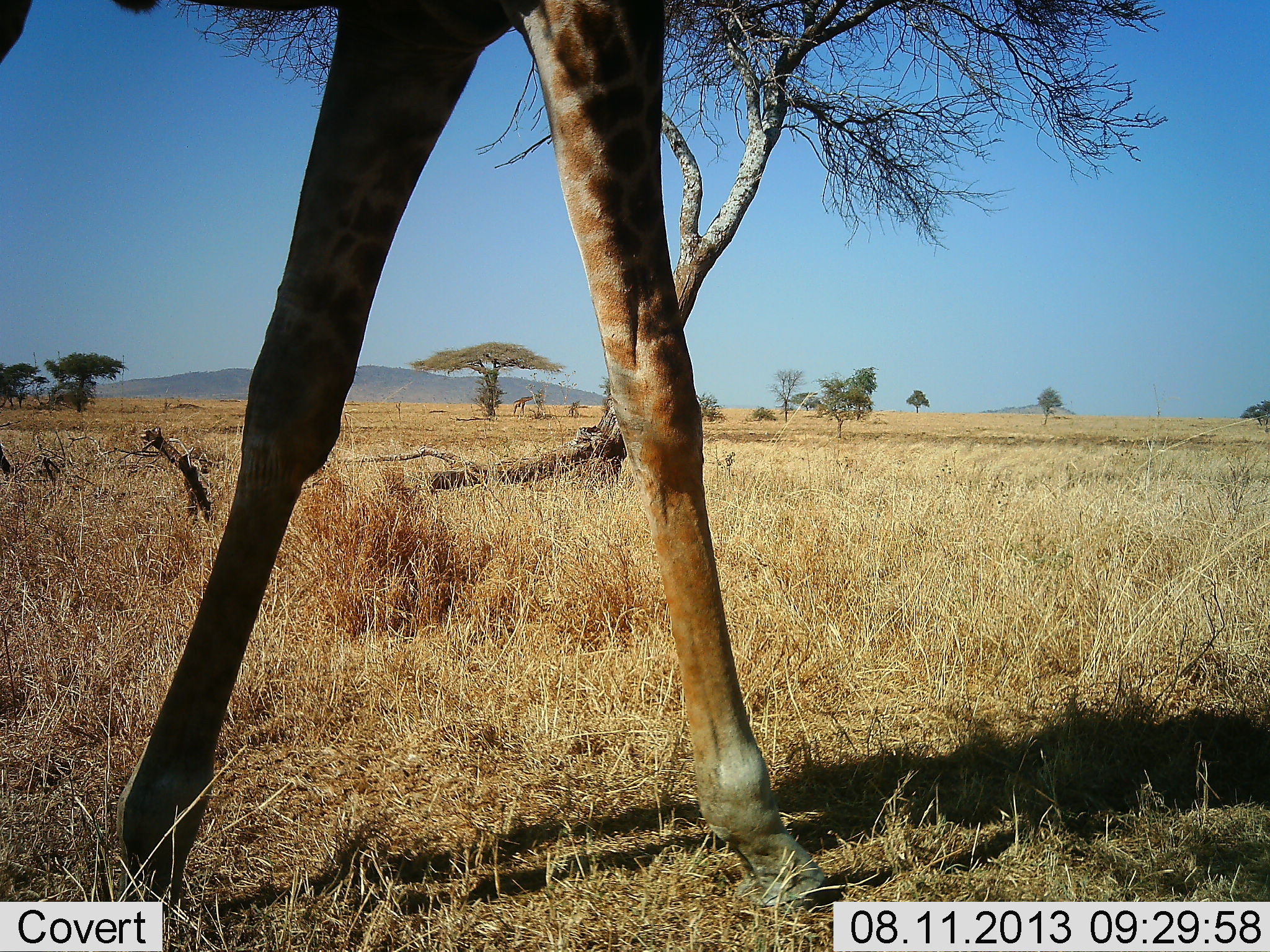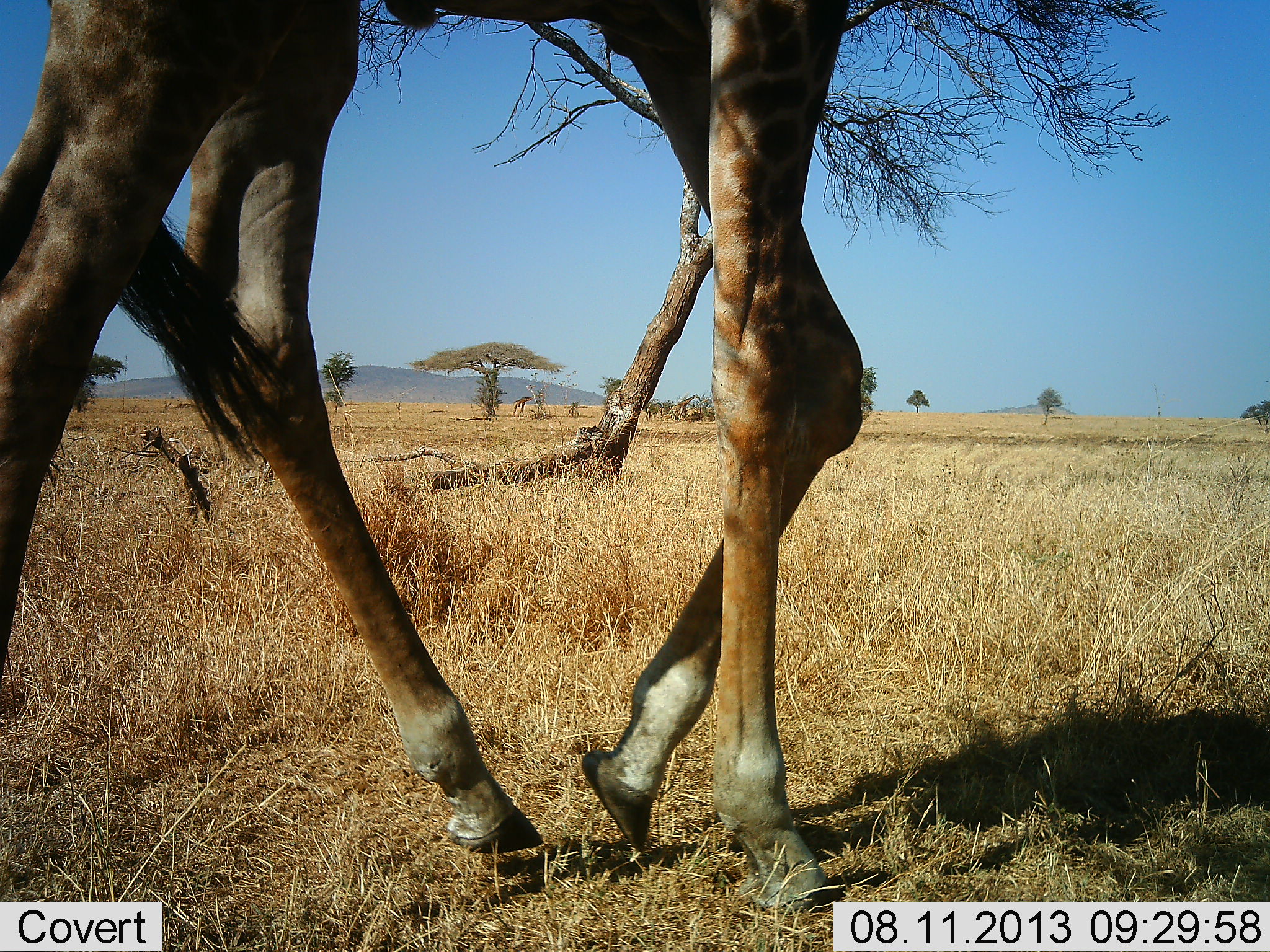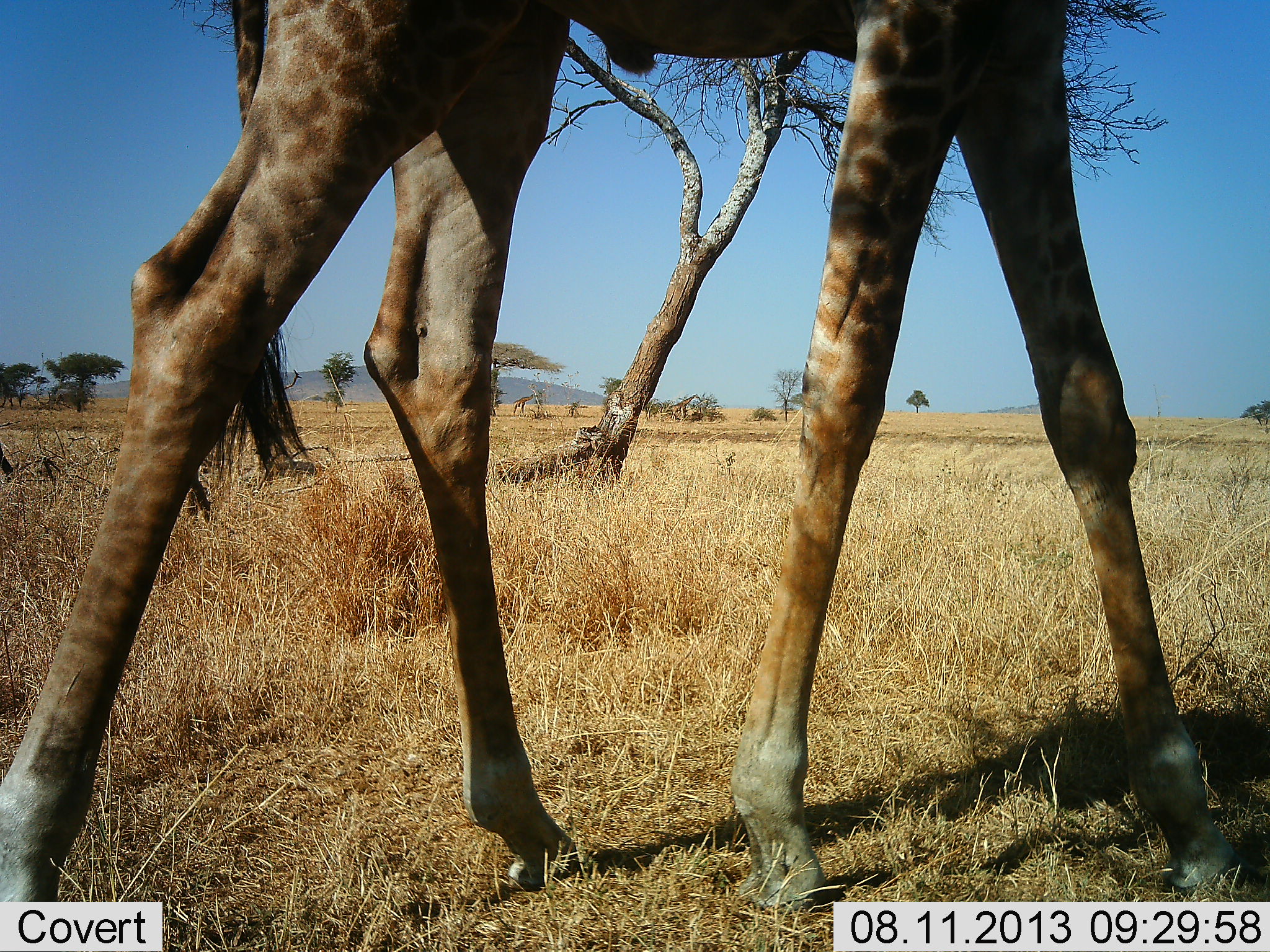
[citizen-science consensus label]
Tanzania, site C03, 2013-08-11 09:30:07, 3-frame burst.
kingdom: Animalia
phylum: Chordata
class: Mammalia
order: Artiodactyla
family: Giraffidae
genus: Giraffa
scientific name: Giraffa camelopardalis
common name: giraffe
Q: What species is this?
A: Giraffe (Giraffa camelopardalis).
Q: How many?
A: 2.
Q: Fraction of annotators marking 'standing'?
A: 30%.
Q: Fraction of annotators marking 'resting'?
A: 0%.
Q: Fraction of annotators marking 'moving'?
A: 100%.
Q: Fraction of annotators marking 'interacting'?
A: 0%.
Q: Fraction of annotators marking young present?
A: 0%.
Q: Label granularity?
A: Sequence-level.